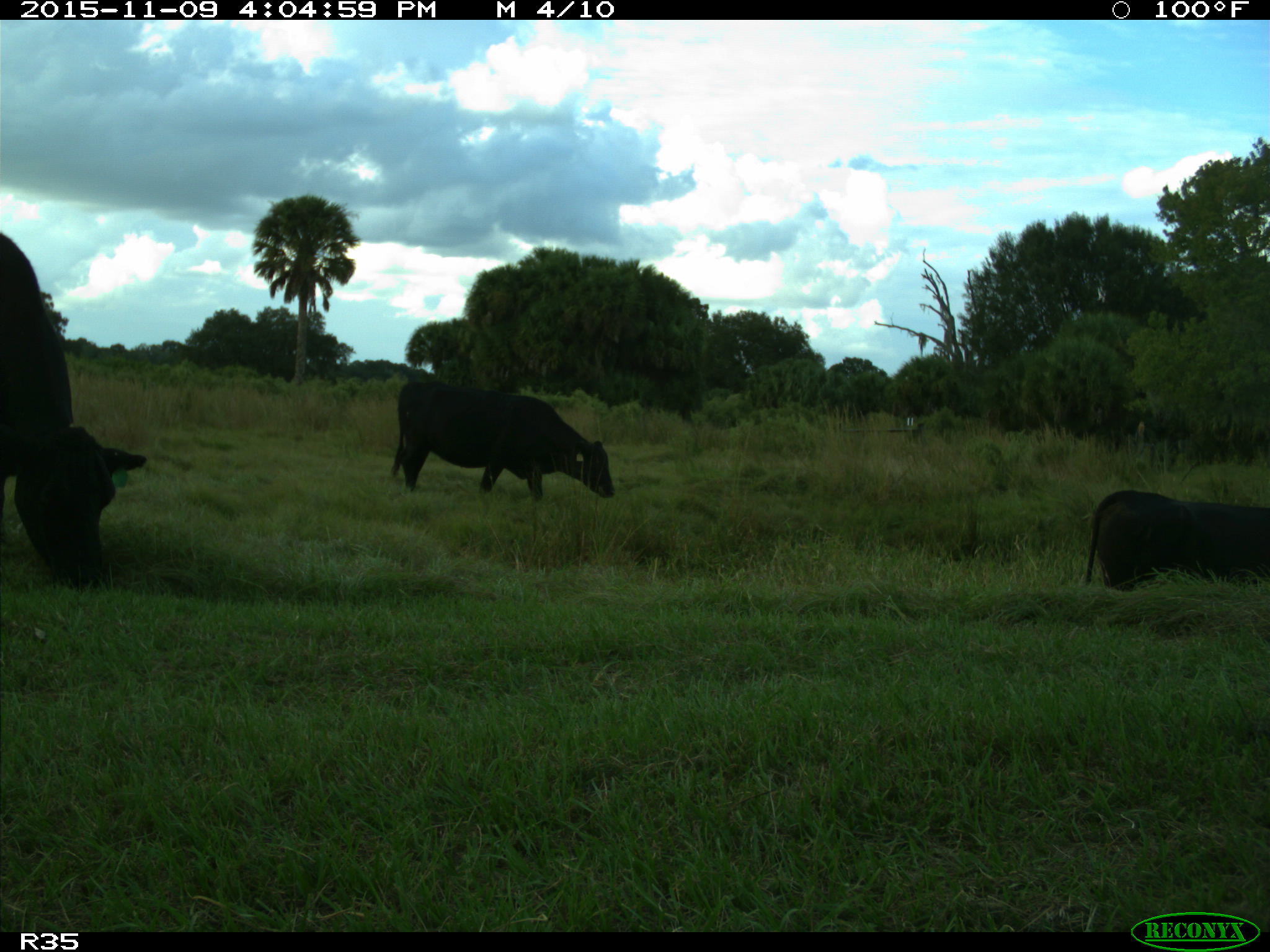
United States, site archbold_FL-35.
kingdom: Animalia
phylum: Chordata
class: Mammalia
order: Artiodactyla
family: Bovidae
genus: Bos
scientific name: Bos taurus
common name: domestic cow